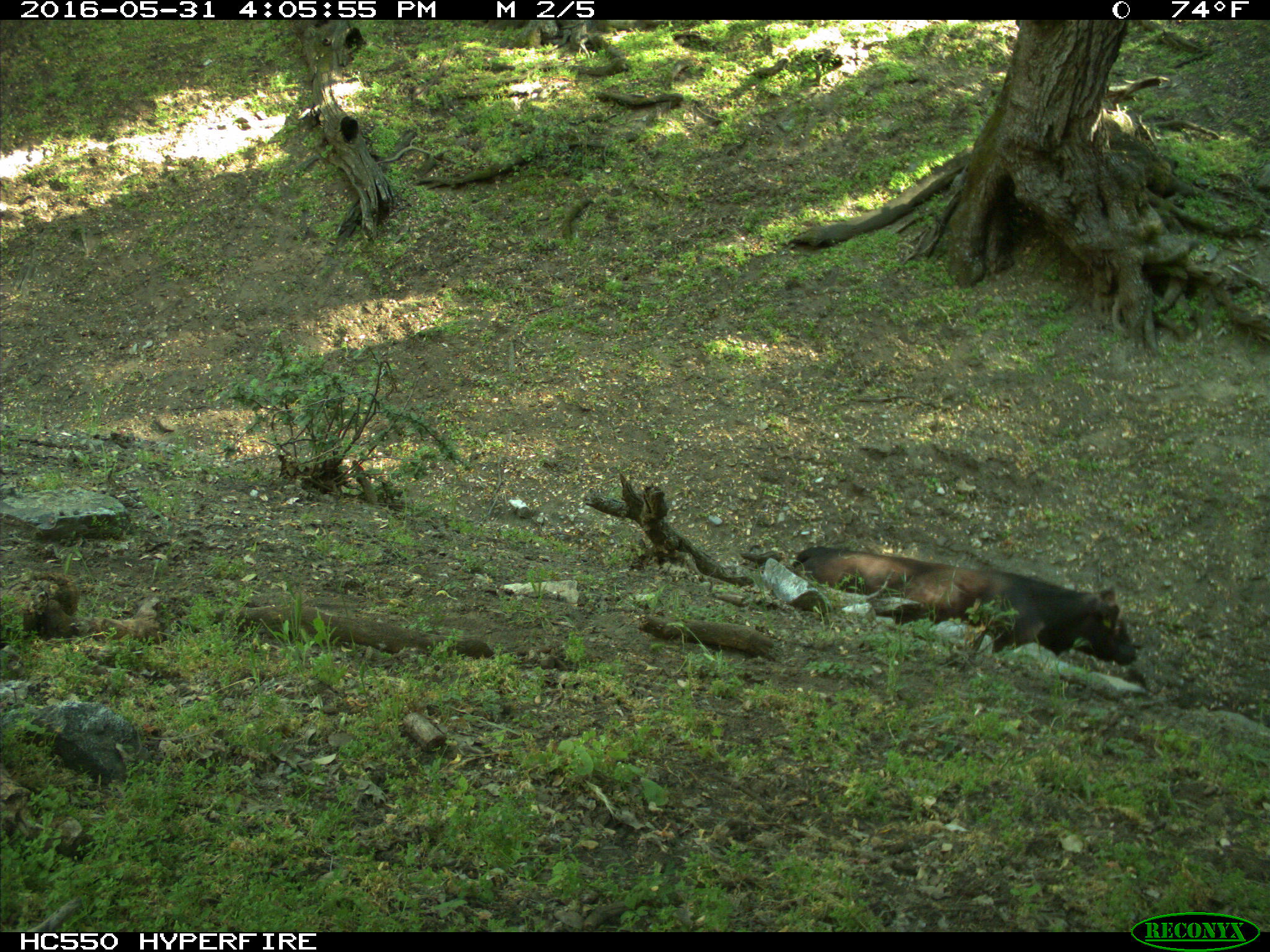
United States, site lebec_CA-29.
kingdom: Animalia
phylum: Chordata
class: Mammalia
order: Artiodactyla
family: Bovidae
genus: Bos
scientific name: Bos taurus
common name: domestic cow